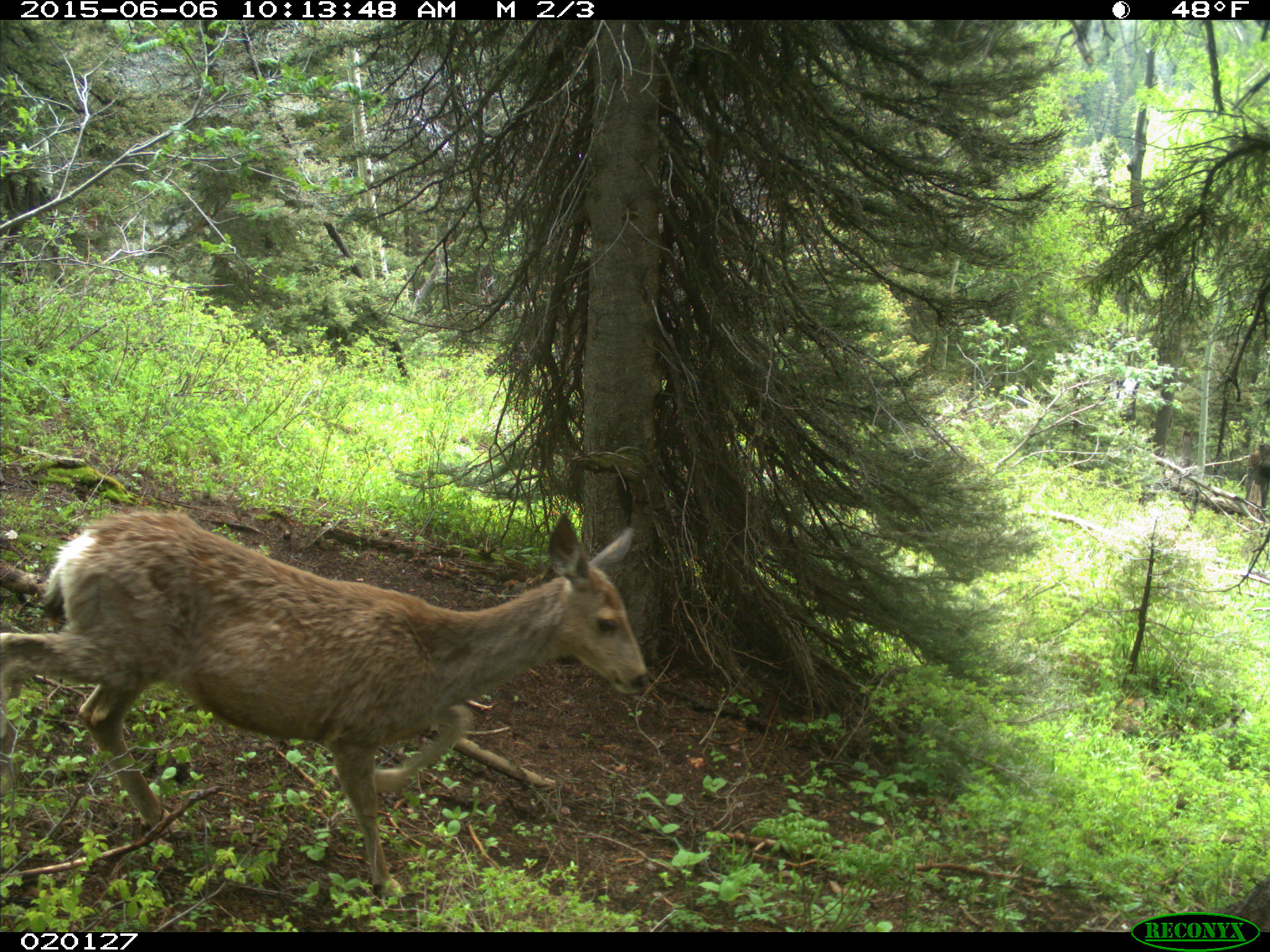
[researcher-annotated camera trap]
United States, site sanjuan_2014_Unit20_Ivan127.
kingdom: Animalia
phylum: Chordata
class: Mammalia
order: Artiodactyla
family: Cervidae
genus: Odocoileus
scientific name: Odocoileus hemionus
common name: mule deer